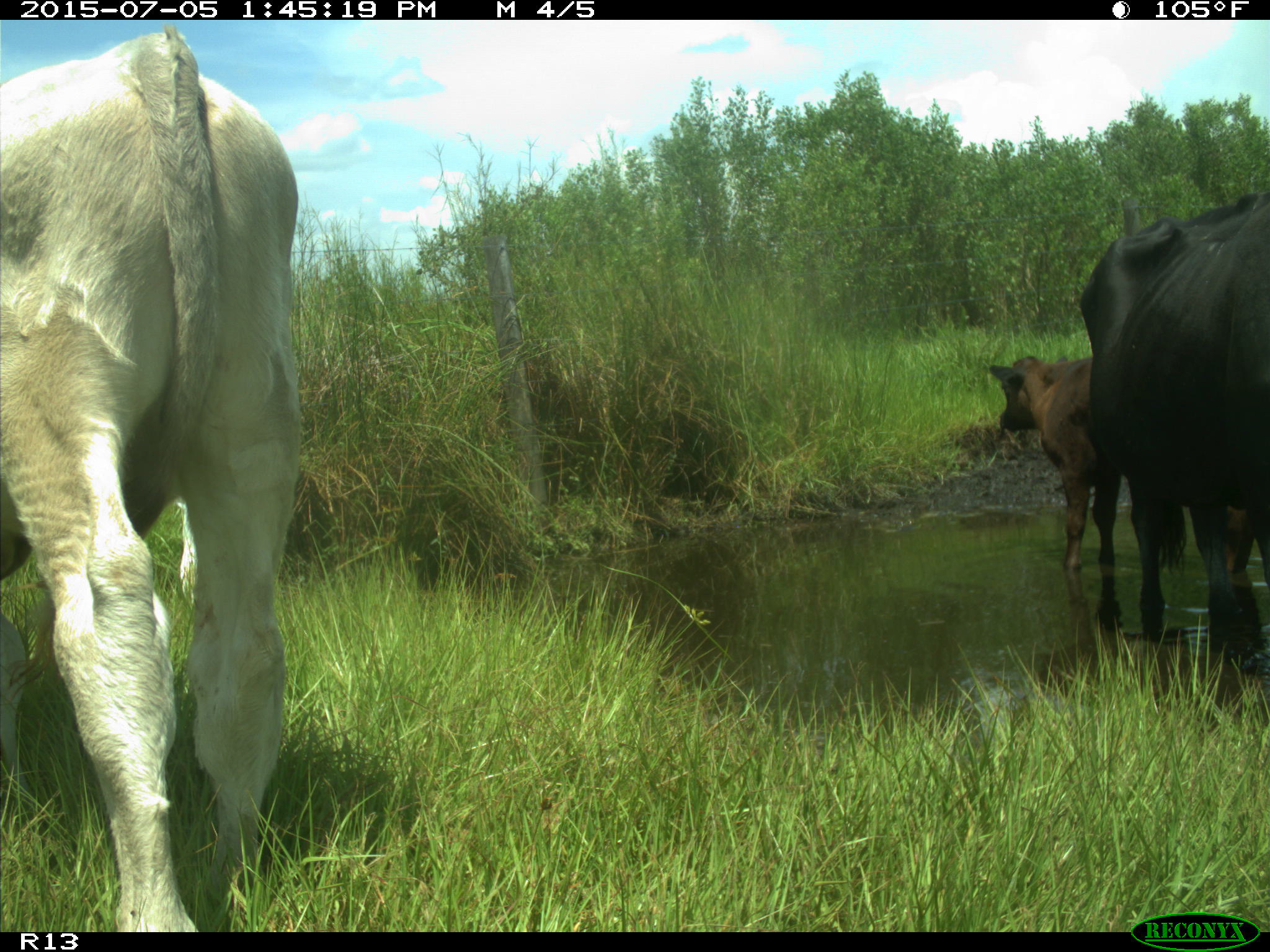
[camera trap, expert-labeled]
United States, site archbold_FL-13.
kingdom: Animalia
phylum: Chordata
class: Mammalia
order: Artiodactyla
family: Bovidae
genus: Bos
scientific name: Bos taurus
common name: domestic cow